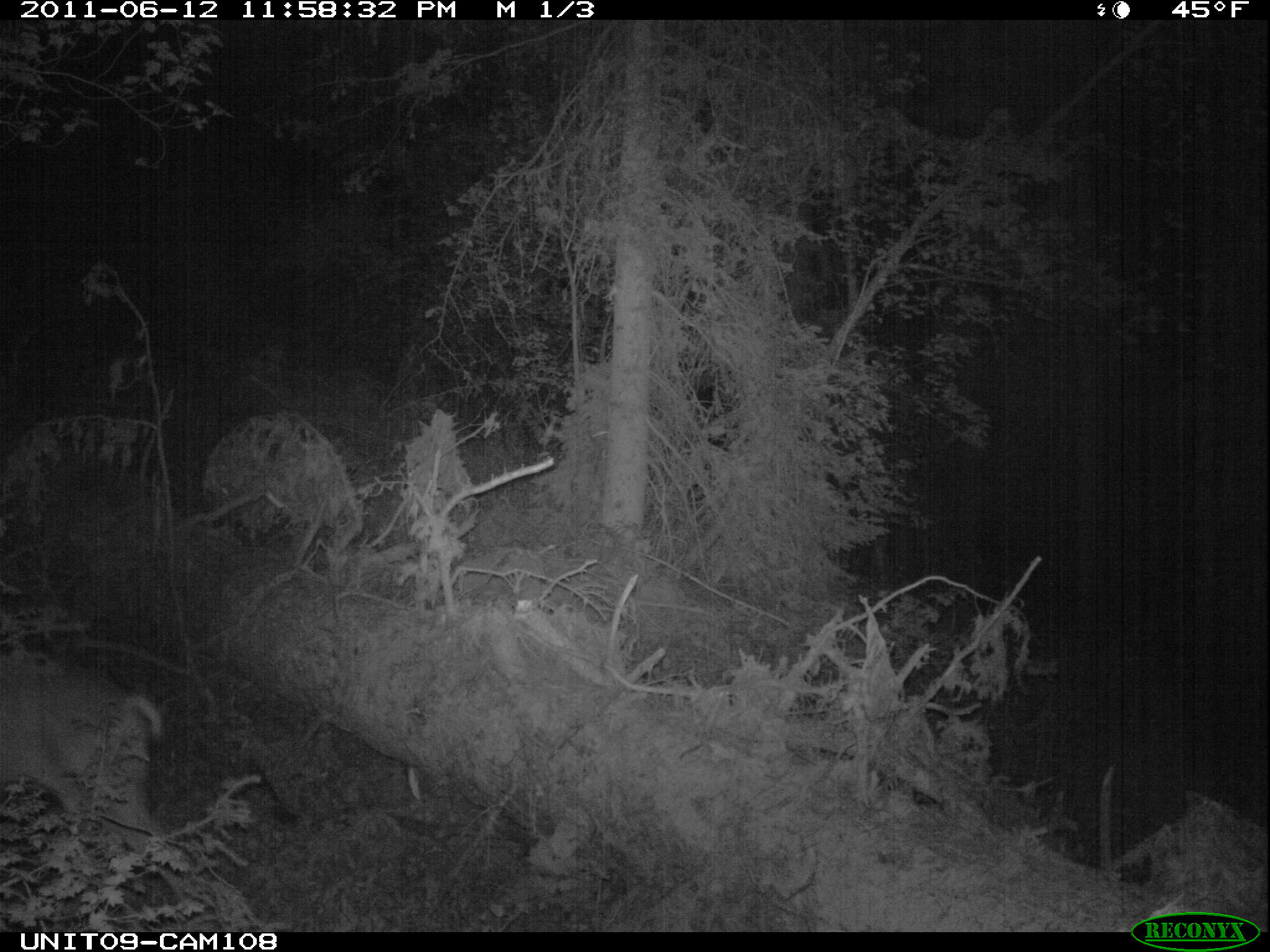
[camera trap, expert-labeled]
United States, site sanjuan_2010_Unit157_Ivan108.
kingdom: Animalia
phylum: Chordata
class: Mammalia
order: Artiodactyla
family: Cervidae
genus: Odocoileus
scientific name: Odocoileus hemionus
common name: mule deer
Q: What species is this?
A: Odocoileus hemionus (mule deer).